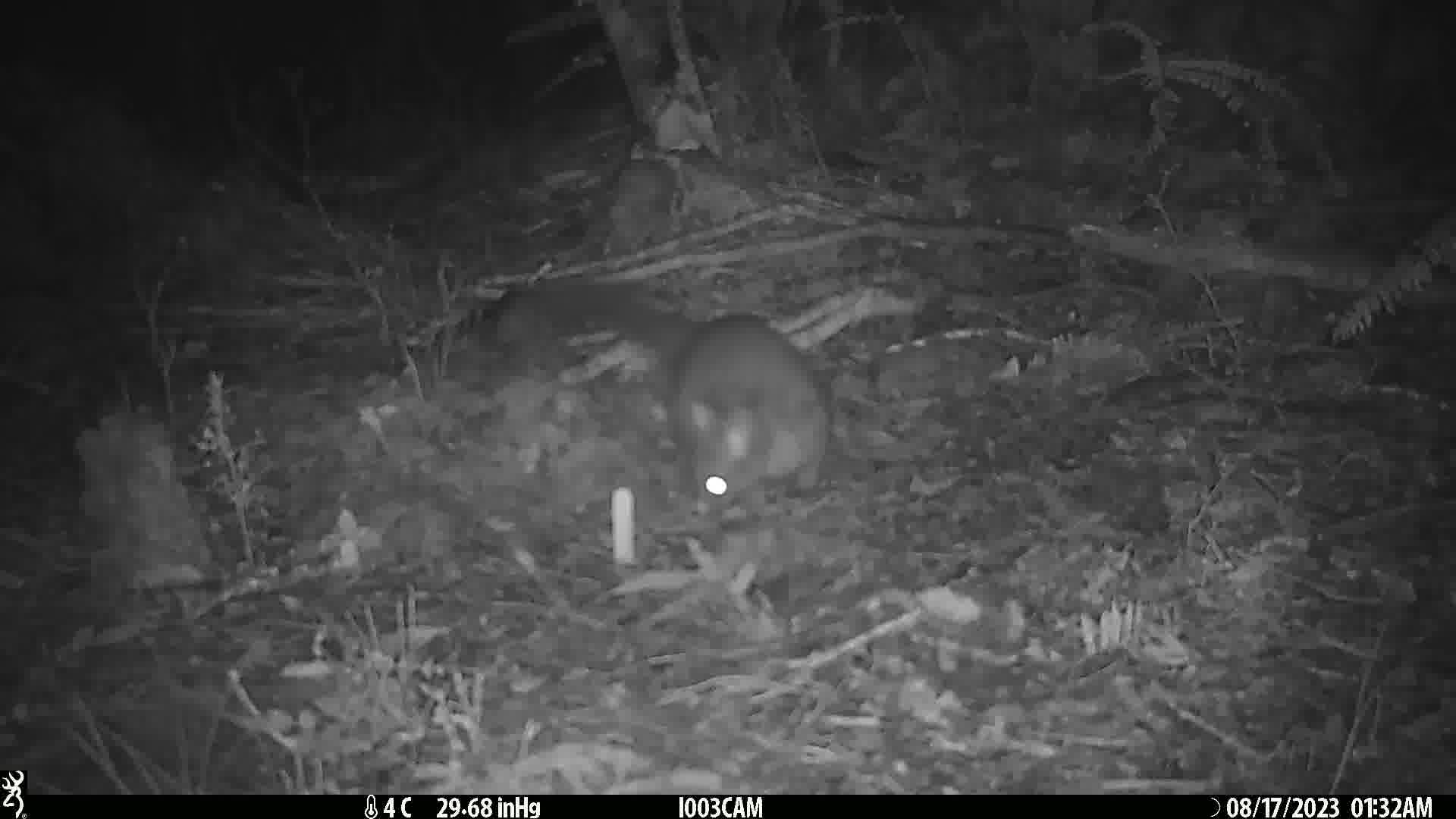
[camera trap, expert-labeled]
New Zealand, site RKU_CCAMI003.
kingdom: Animalia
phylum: Chordata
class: Mammalia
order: Diprotodontia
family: Phalangeridae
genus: Trichosurus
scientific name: Trichosurus vulpecula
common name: common brushtail possum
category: possum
Possum (common brushtail possum) (Trichosurus vulpecula).